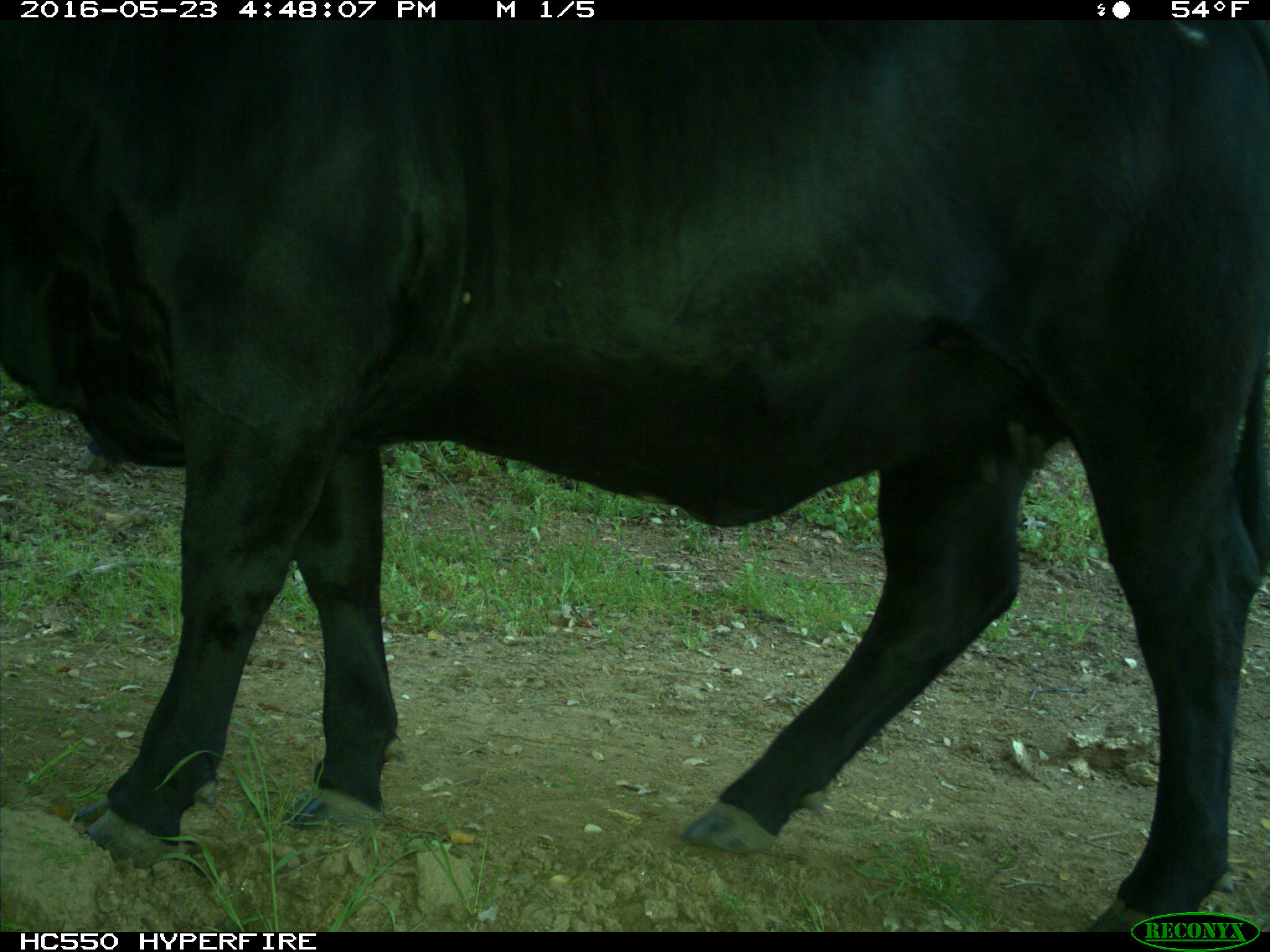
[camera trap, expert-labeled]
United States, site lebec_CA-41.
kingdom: Animalia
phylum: Chordata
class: Mammalia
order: Artiodactyla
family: Bovidae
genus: Bos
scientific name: Bos taurus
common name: domestic cow